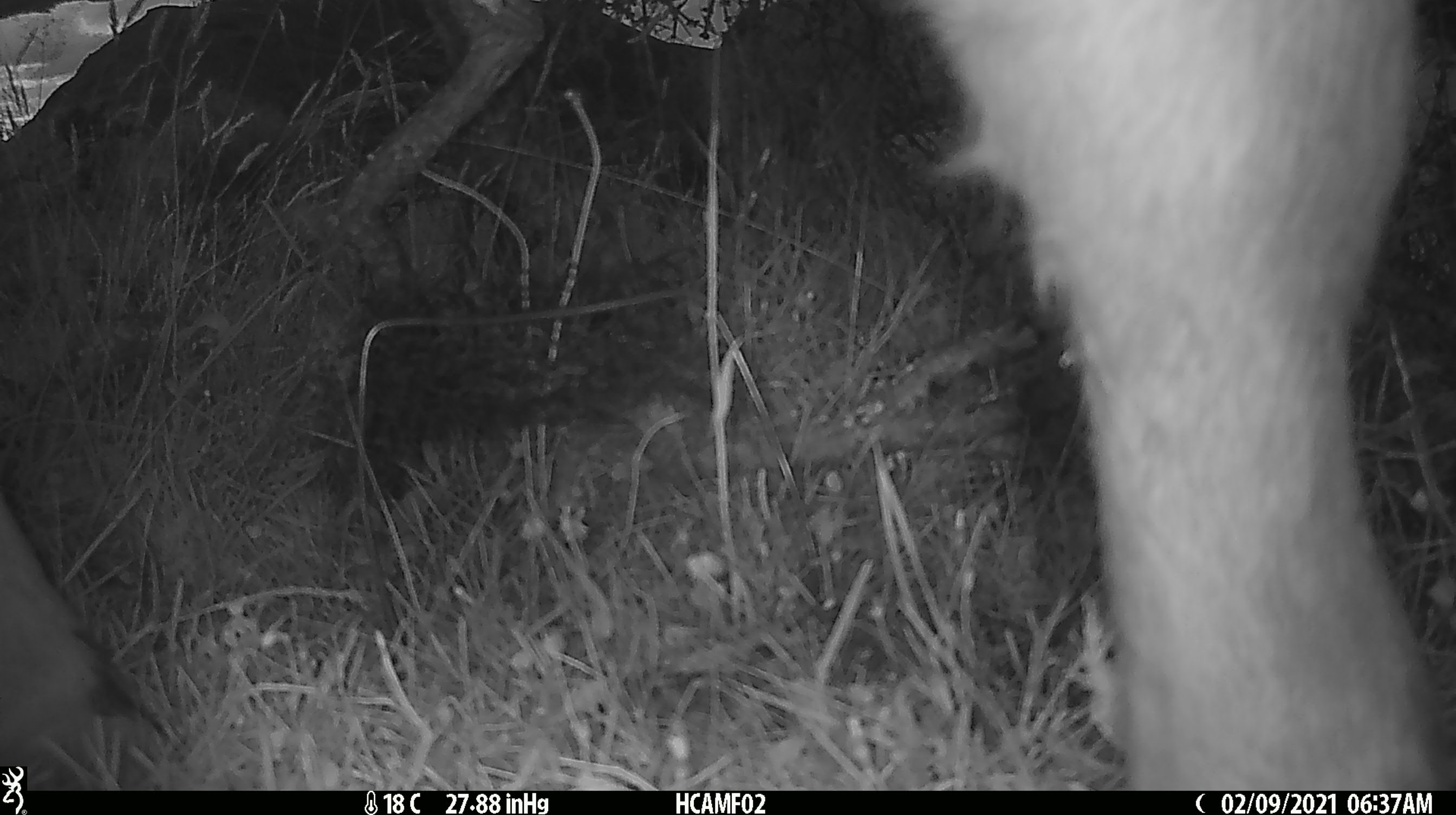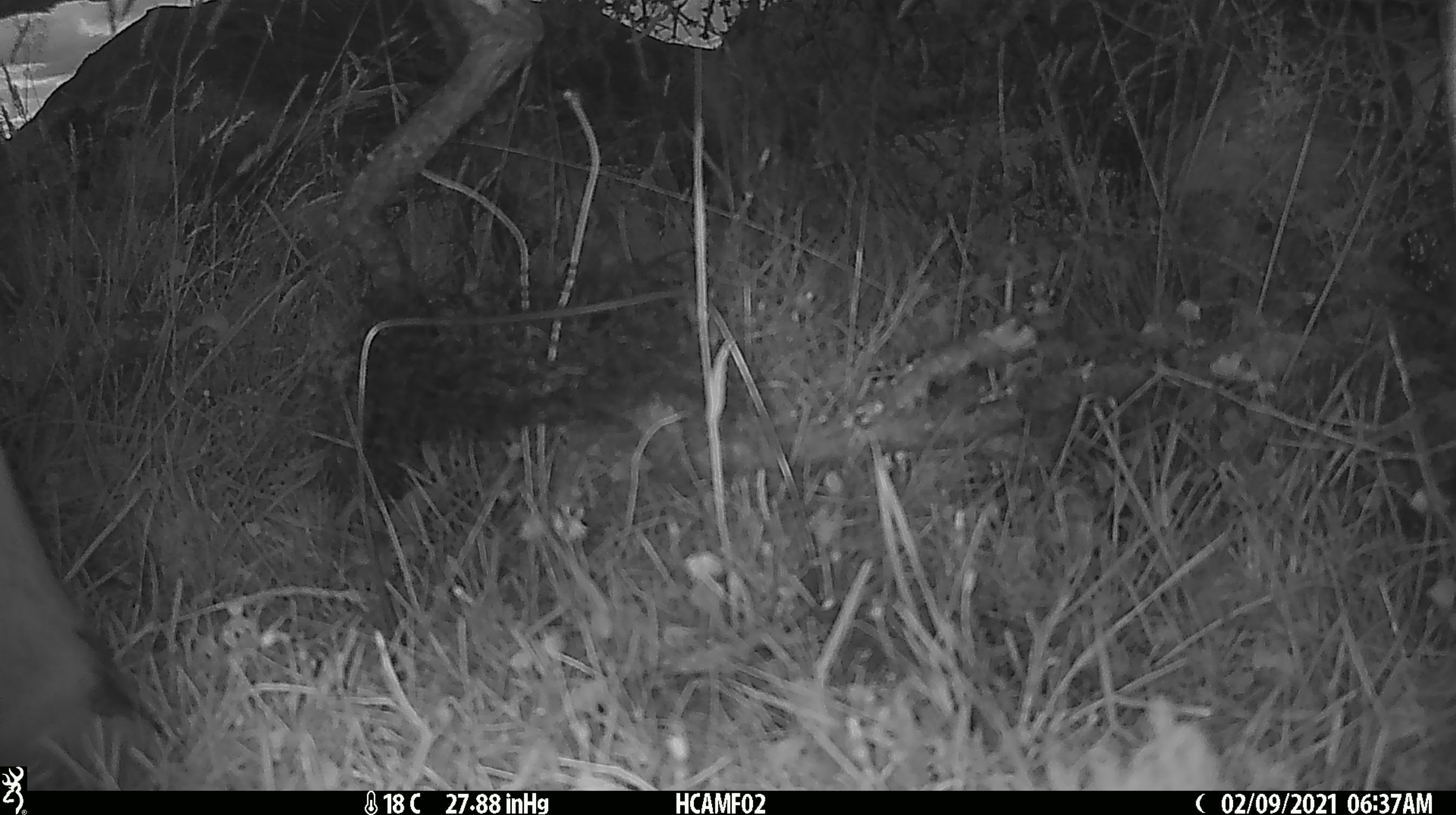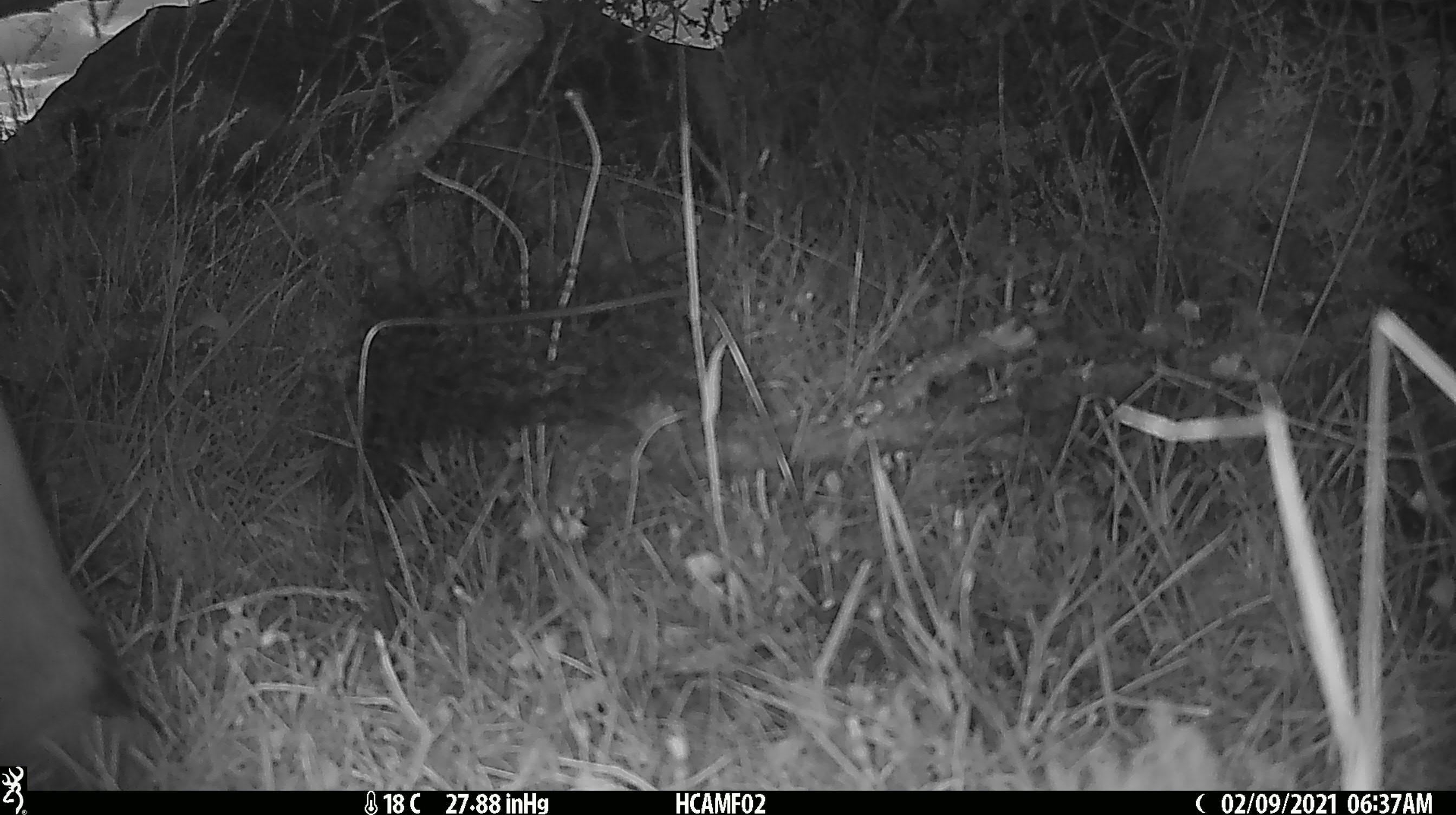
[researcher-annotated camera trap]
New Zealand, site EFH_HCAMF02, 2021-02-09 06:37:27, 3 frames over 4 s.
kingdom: Animalia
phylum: Chordata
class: Mammalia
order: Artiodactyla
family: Bovidae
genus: Bos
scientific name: Bos taurus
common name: domestic cow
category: cow